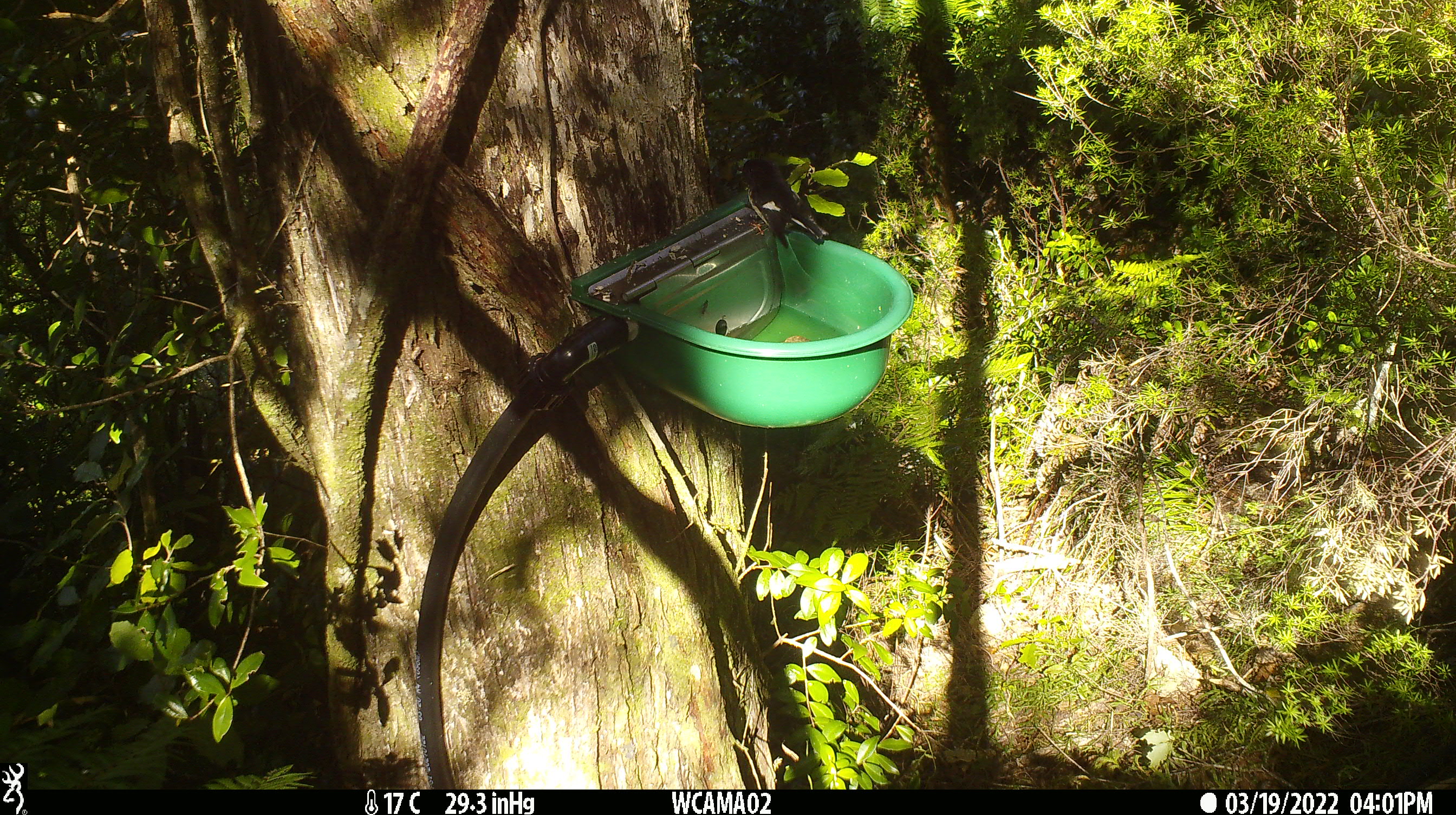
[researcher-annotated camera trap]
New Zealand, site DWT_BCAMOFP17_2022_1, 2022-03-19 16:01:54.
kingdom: Animalia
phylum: Chordata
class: Aves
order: Passeriformes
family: Petroicidae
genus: Petroica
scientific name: Petroica macrocephala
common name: tomtit